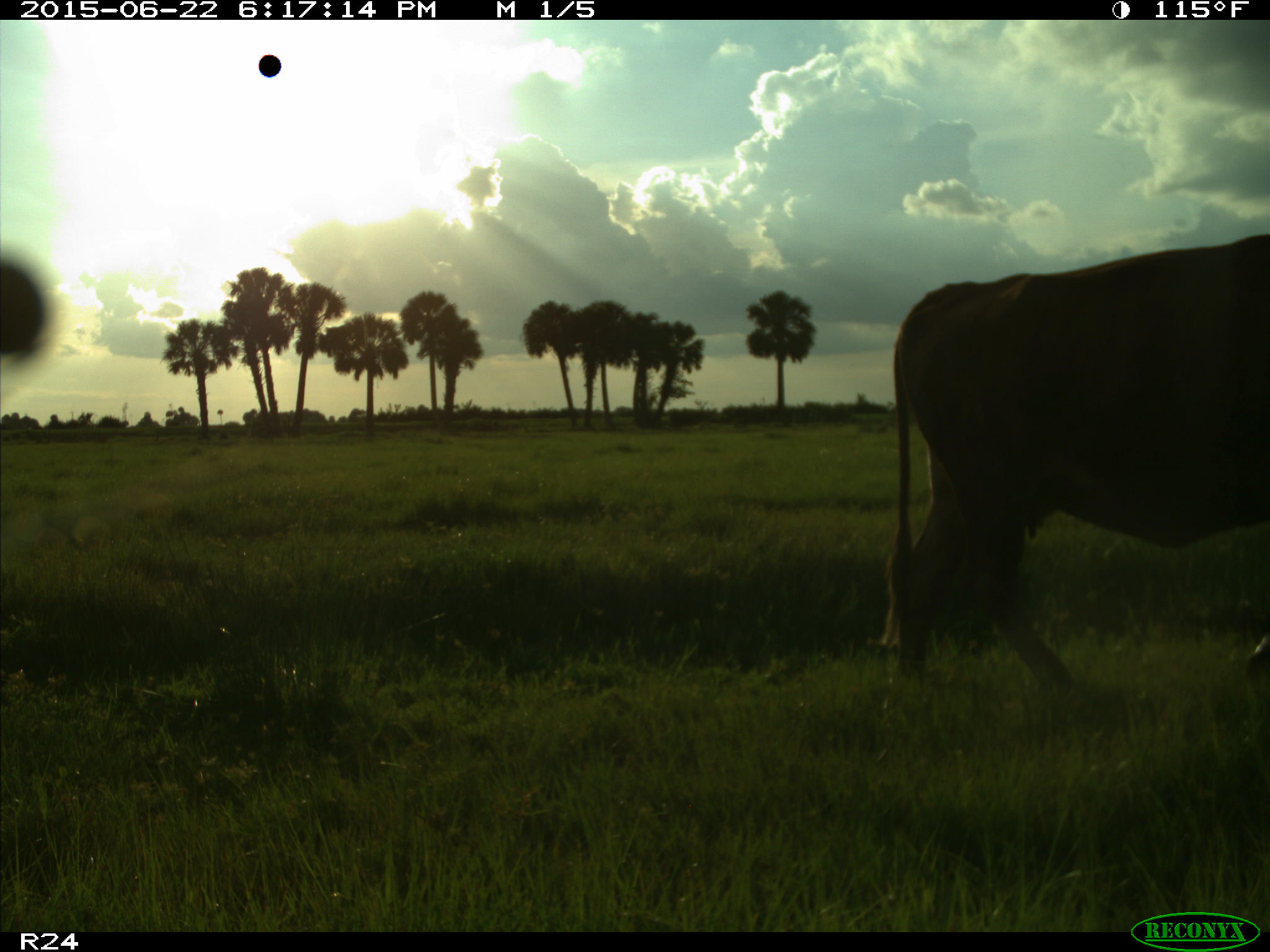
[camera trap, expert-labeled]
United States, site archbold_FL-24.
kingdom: Animalia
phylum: Chordata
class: Mammalia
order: Artiodactyla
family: Bovidae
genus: Bos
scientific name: Bos taurus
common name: domestic cow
Bos taurus (domestic cow).